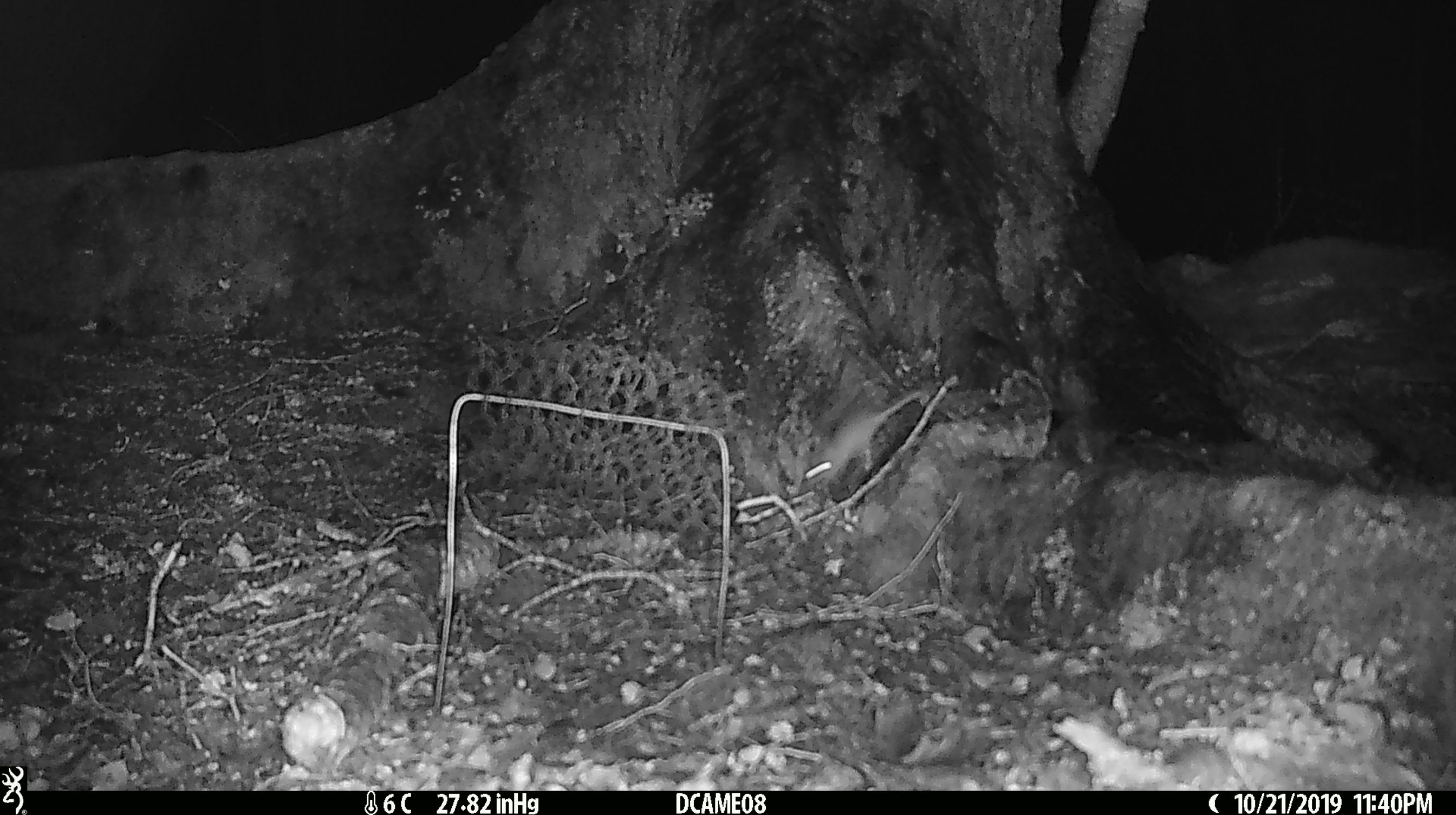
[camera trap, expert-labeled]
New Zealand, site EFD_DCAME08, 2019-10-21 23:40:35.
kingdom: Animalia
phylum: Chordata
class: Mammalia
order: Rodentia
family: Muridae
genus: Mus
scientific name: Mus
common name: mouse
Mouse (Mus).